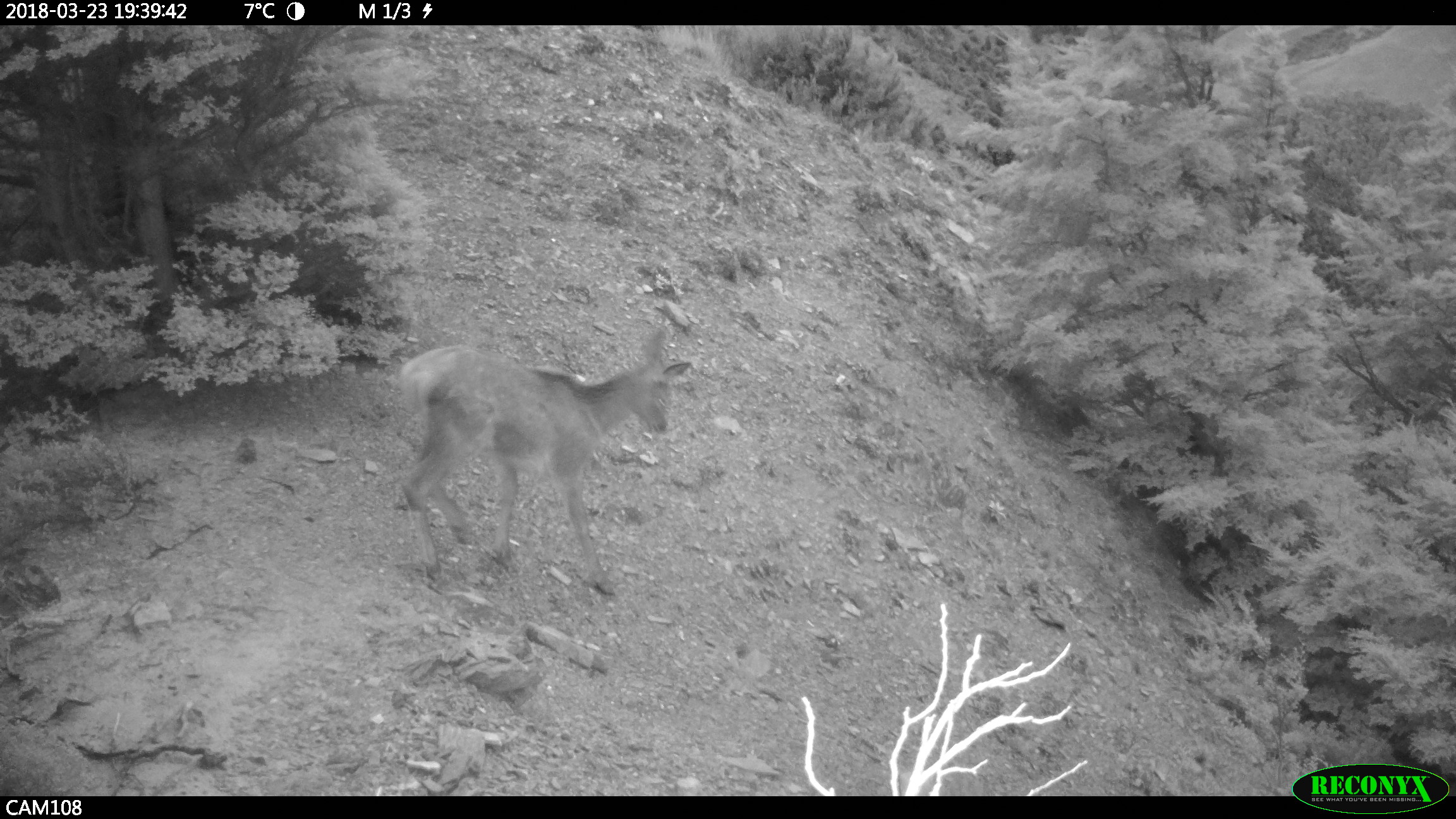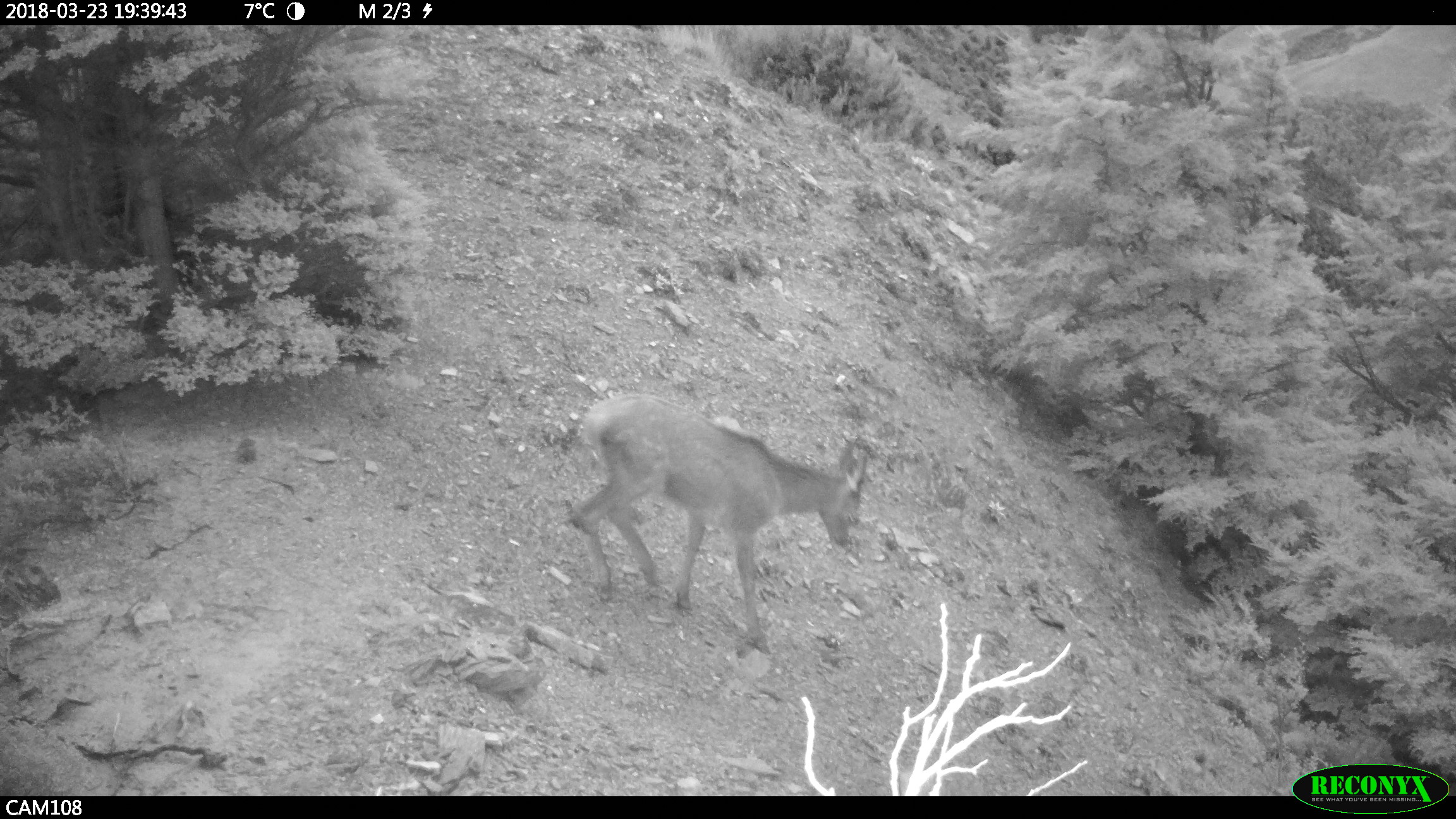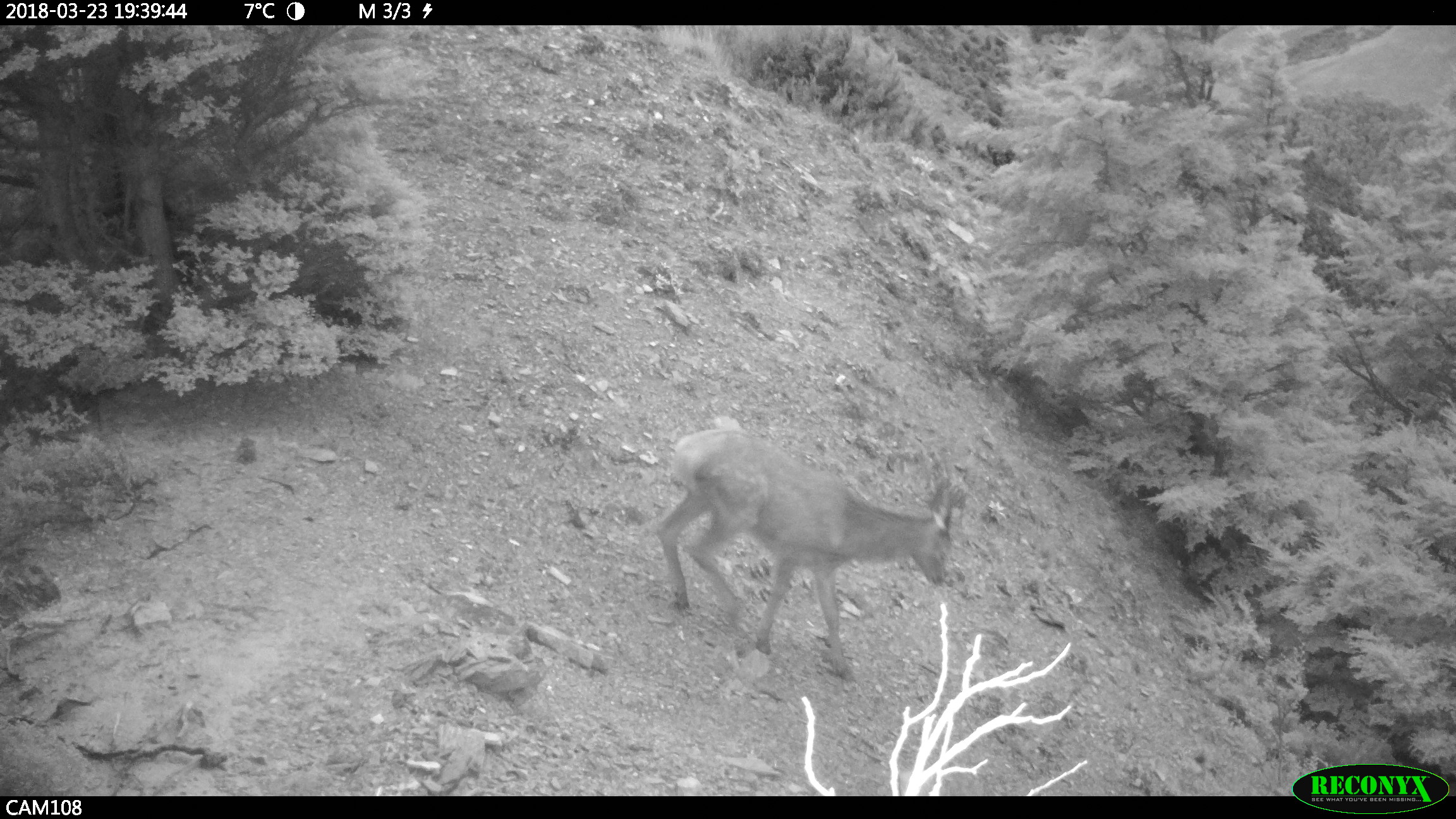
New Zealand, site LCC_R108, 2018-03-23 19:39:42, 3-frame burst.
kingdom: Animalia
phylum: Chordata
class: Mammalia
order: Artiodactyla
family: Cervidae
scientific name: Cervidae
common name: deer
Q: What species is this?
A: Deer (Cervidae).